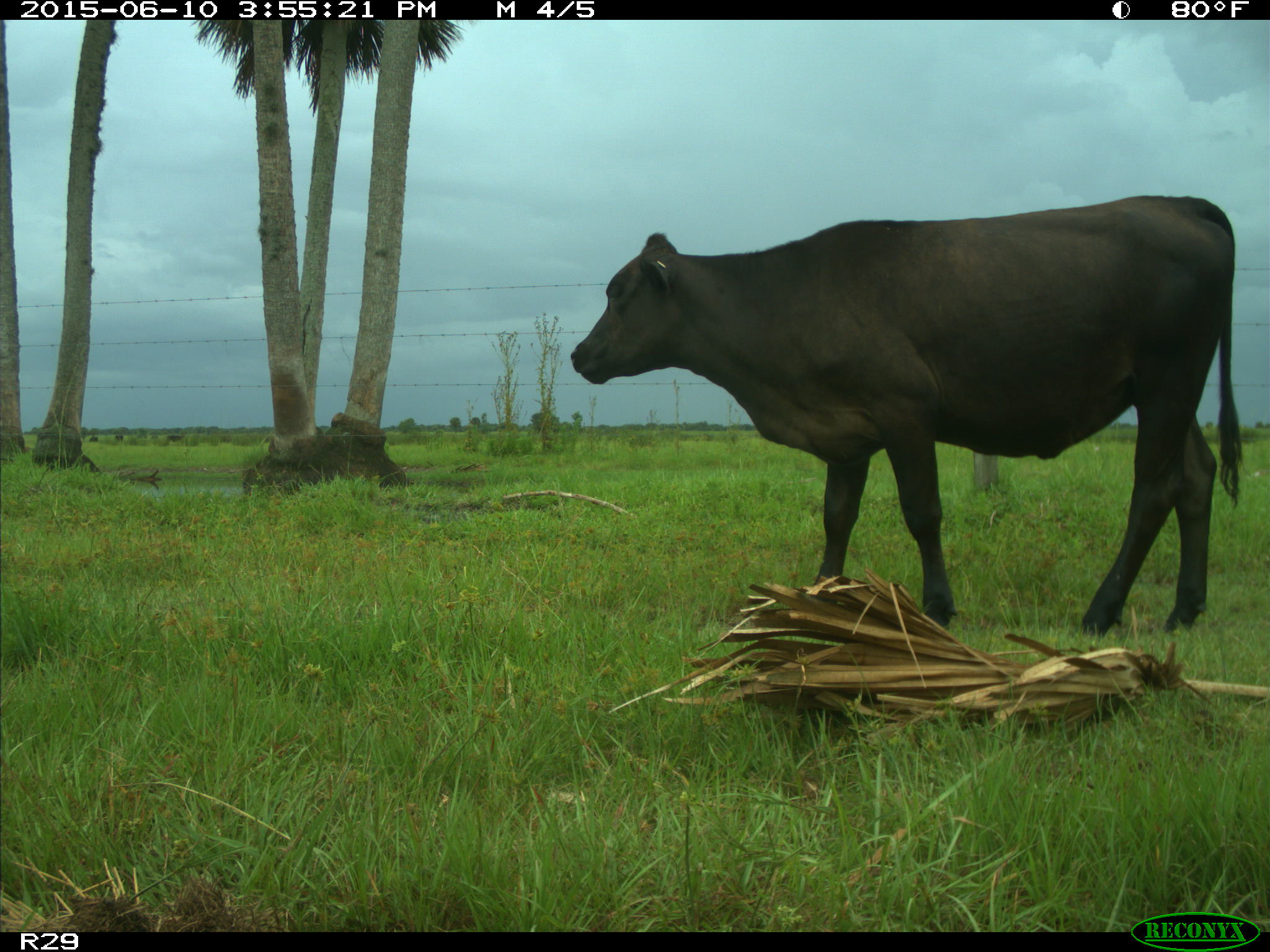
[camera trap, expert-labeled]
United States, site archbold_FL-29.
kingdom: Animalia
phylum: Chordata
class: Mammalia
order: Artiodactyla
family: Bovidae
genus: Bos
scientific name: Bos taurus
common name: domestic cow